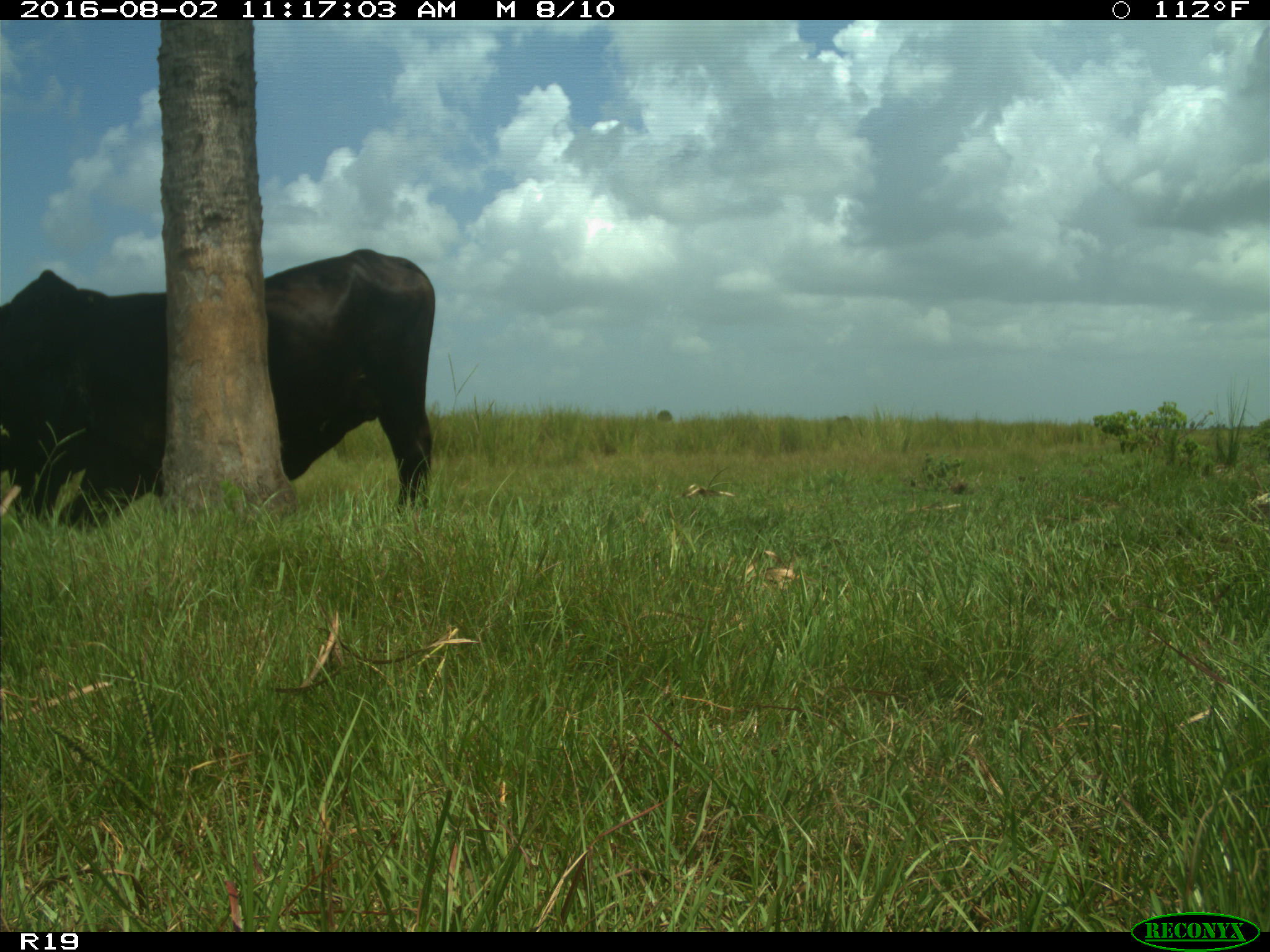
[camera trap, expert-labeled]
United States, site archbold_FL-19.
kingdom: Animalia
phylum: Chordata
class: Mammalia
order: Artiodactyla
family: Bovidae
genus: Bos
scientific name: Bos taurus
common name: domestic cow